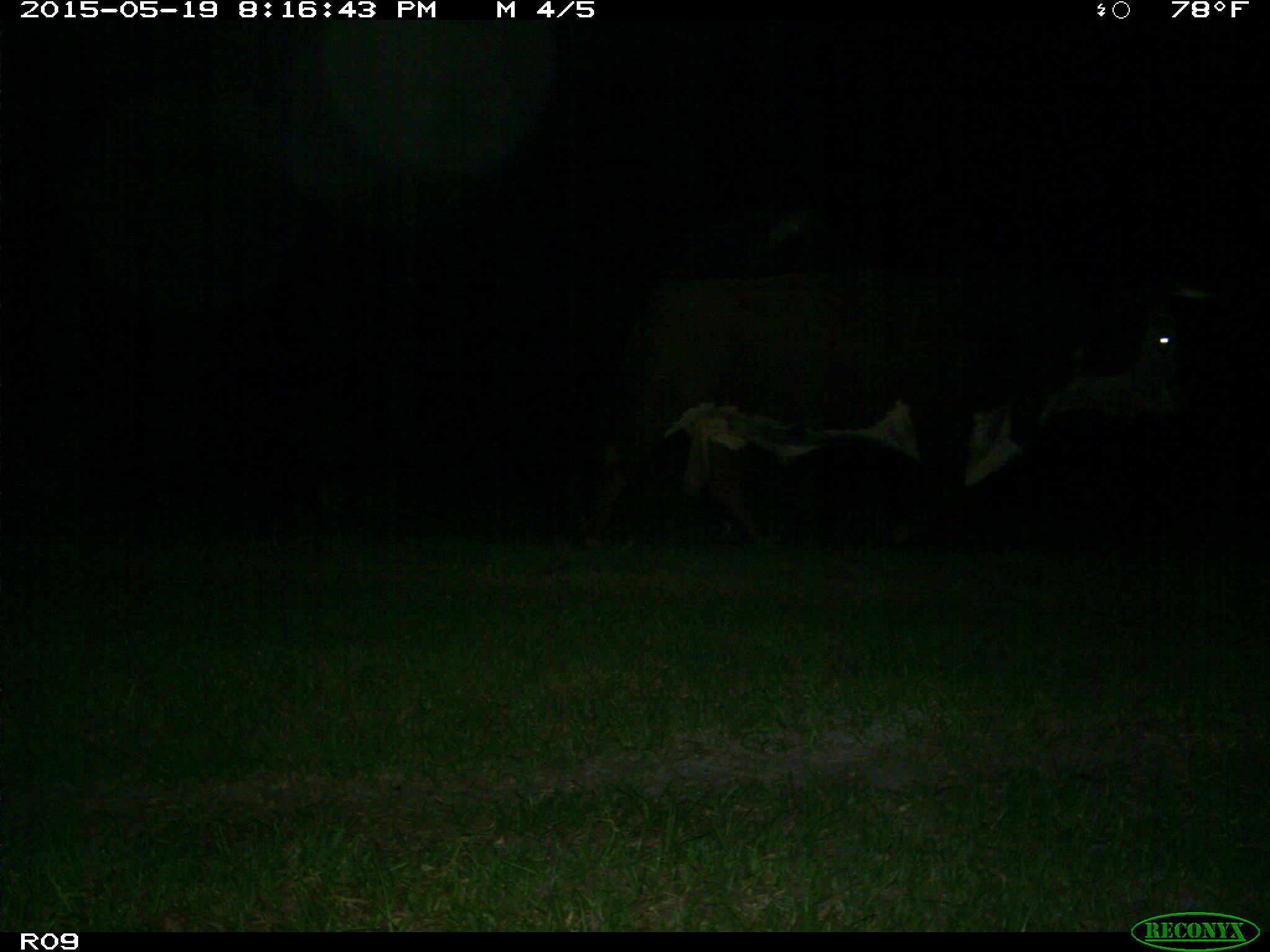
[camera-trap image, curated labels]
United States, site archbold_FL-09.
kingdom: Animalia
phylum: Chordata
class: Mammalia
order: Artiodactyla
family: Bovidae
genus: Bos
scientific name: Bos taurus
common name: domestic cow